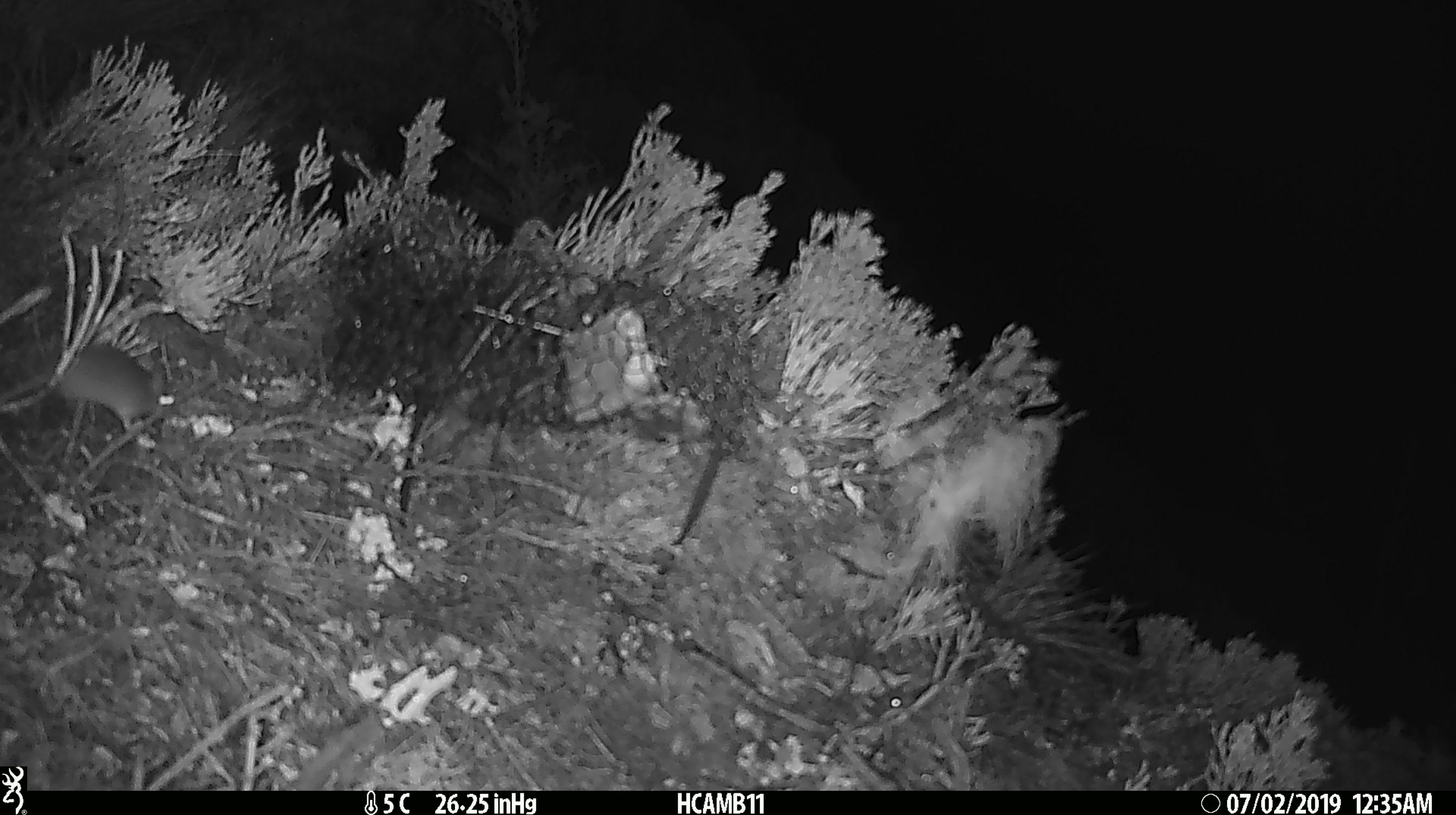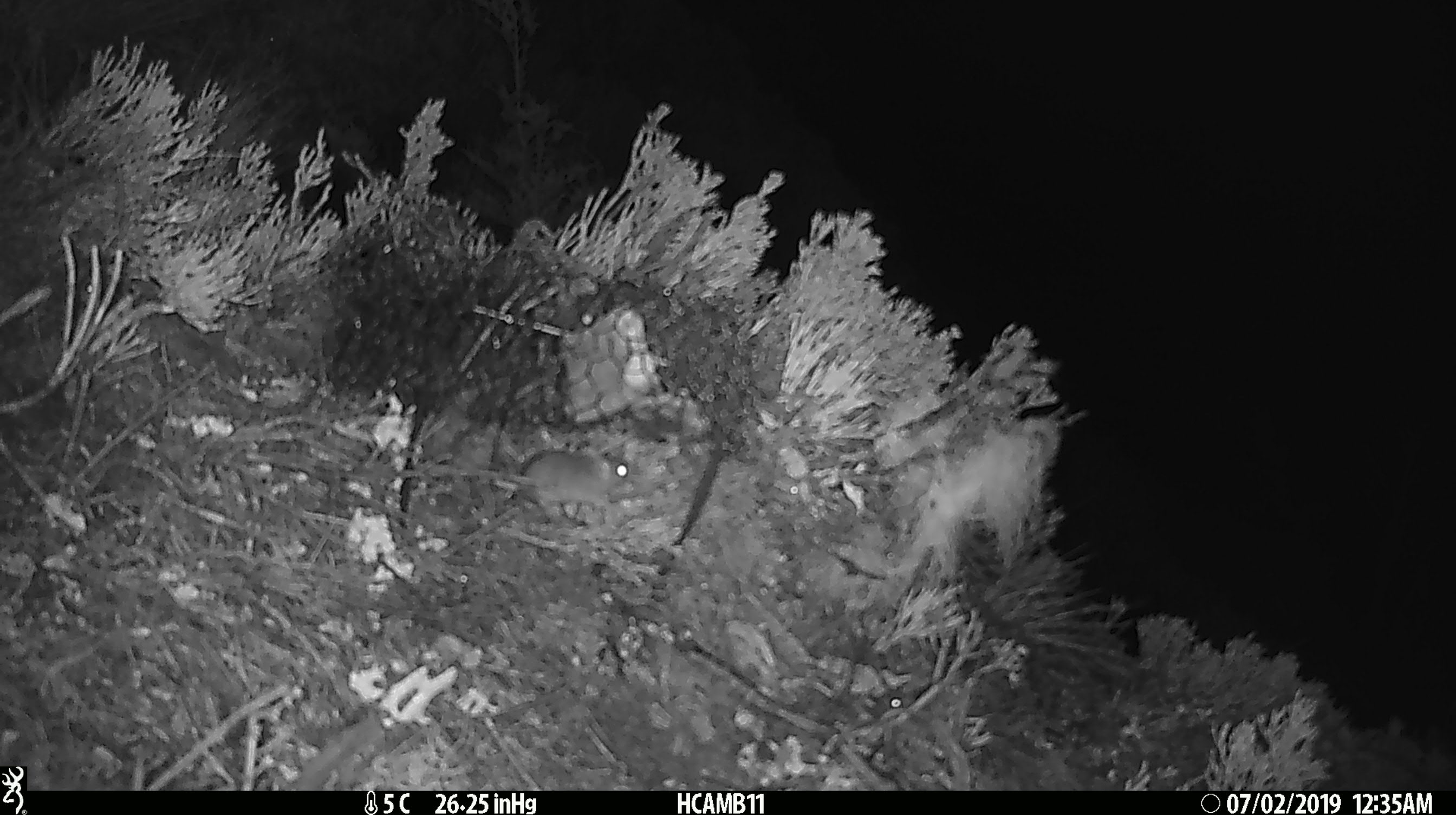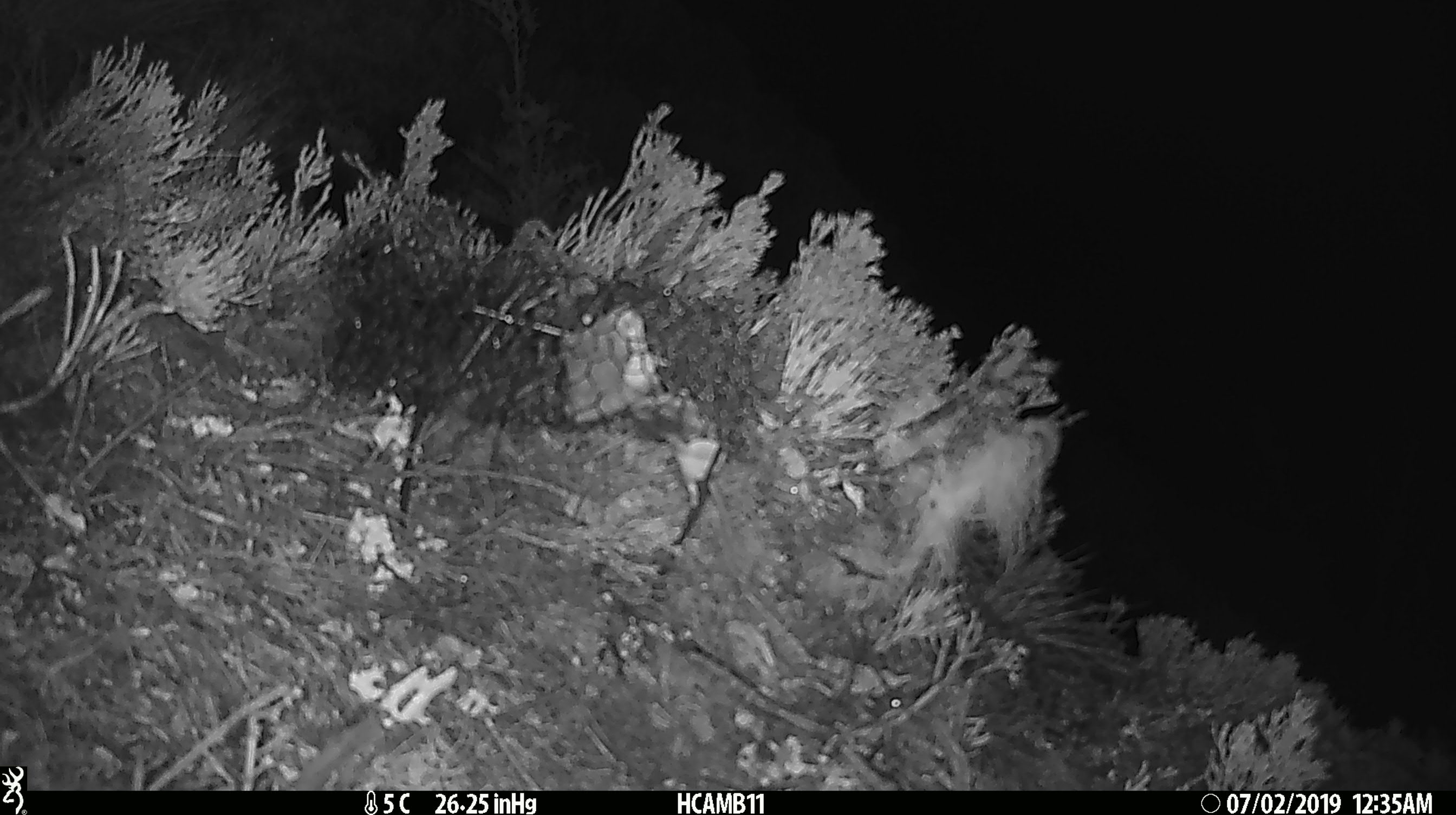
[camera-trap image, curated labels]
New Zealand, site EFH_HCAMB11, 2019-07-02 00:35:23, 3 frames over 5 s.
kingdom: Animalia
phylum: Chordata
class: Mammalia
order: Rodentia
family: Muridae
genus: Mus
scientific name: Mus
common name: mouse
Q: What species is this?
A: Mouse (Mus).